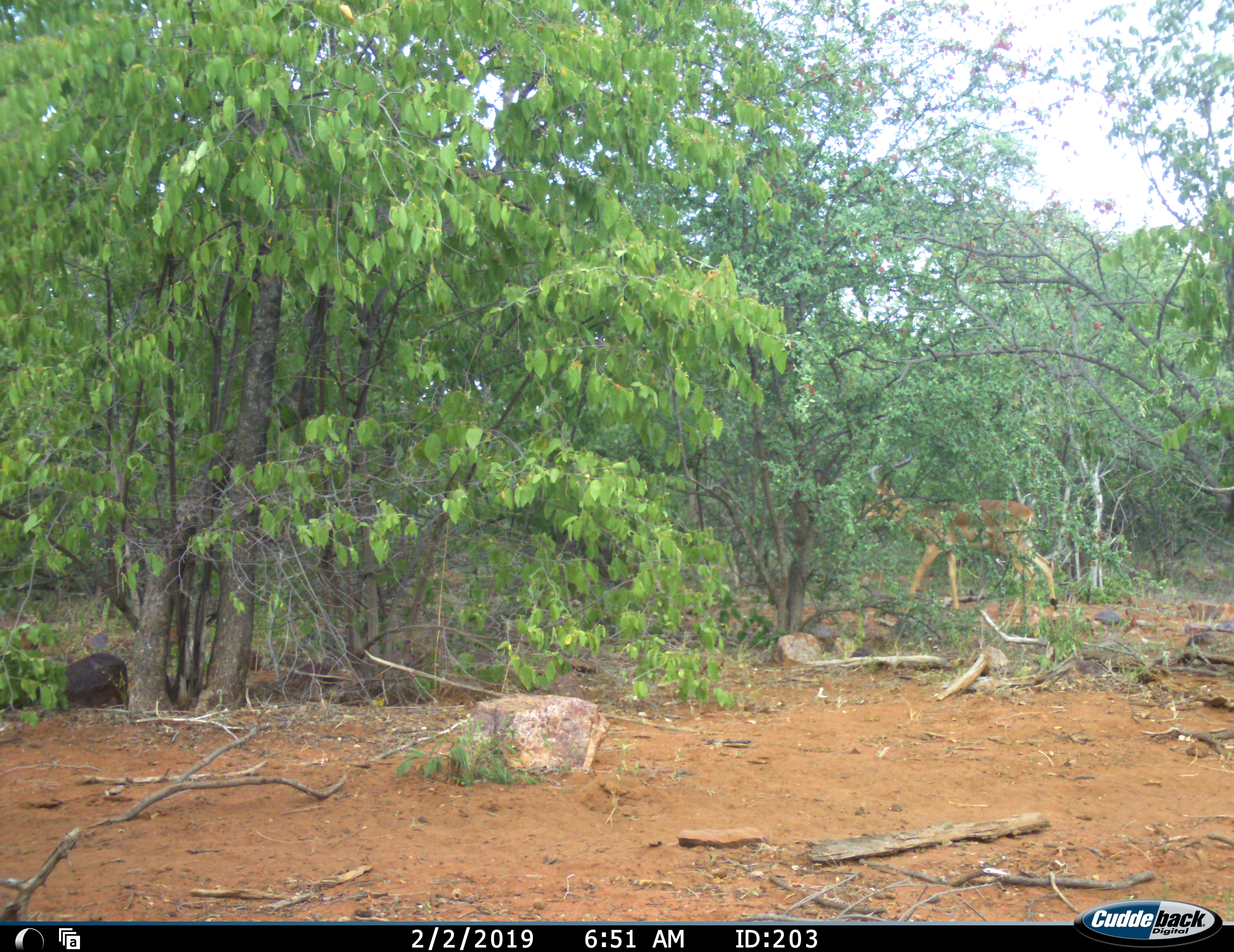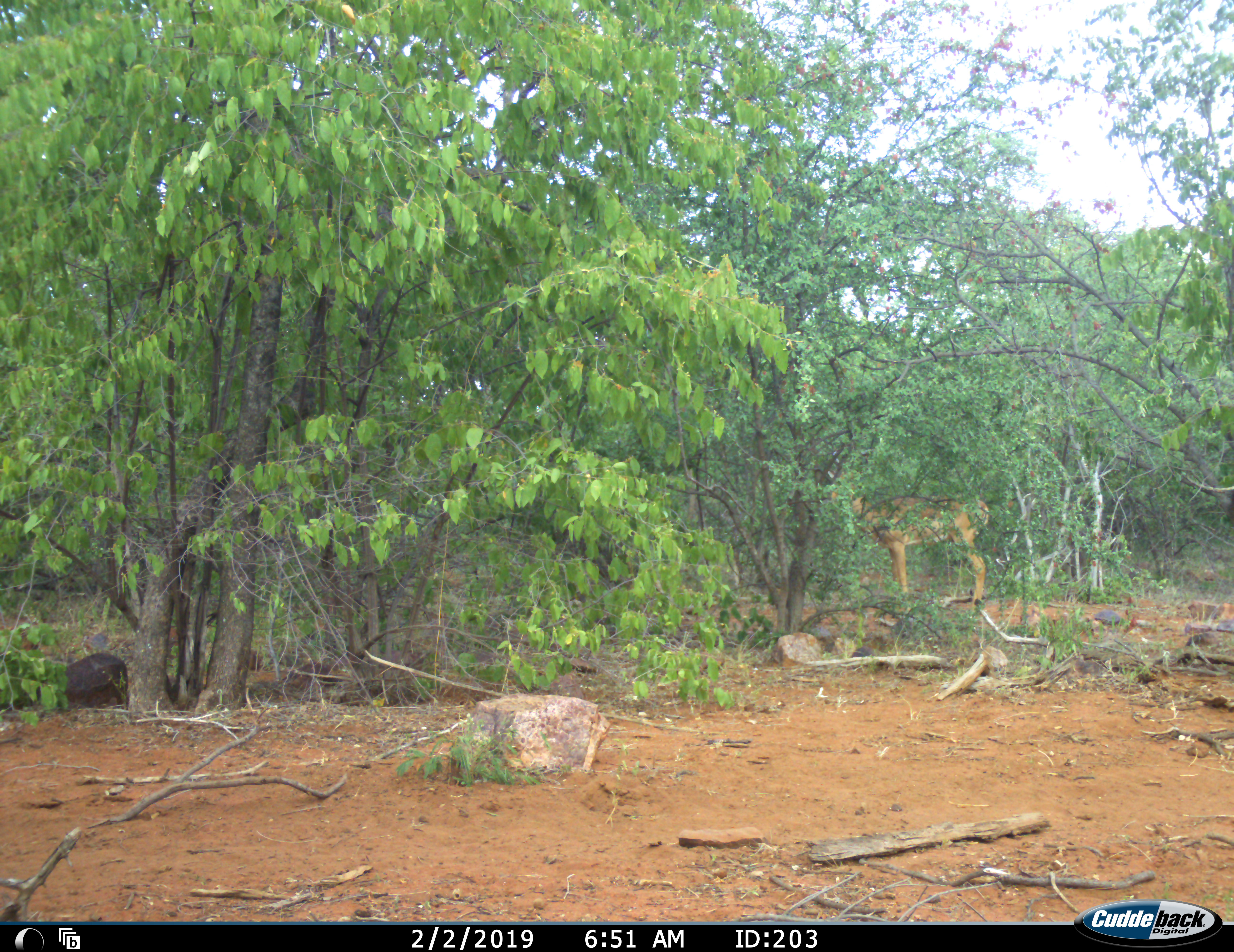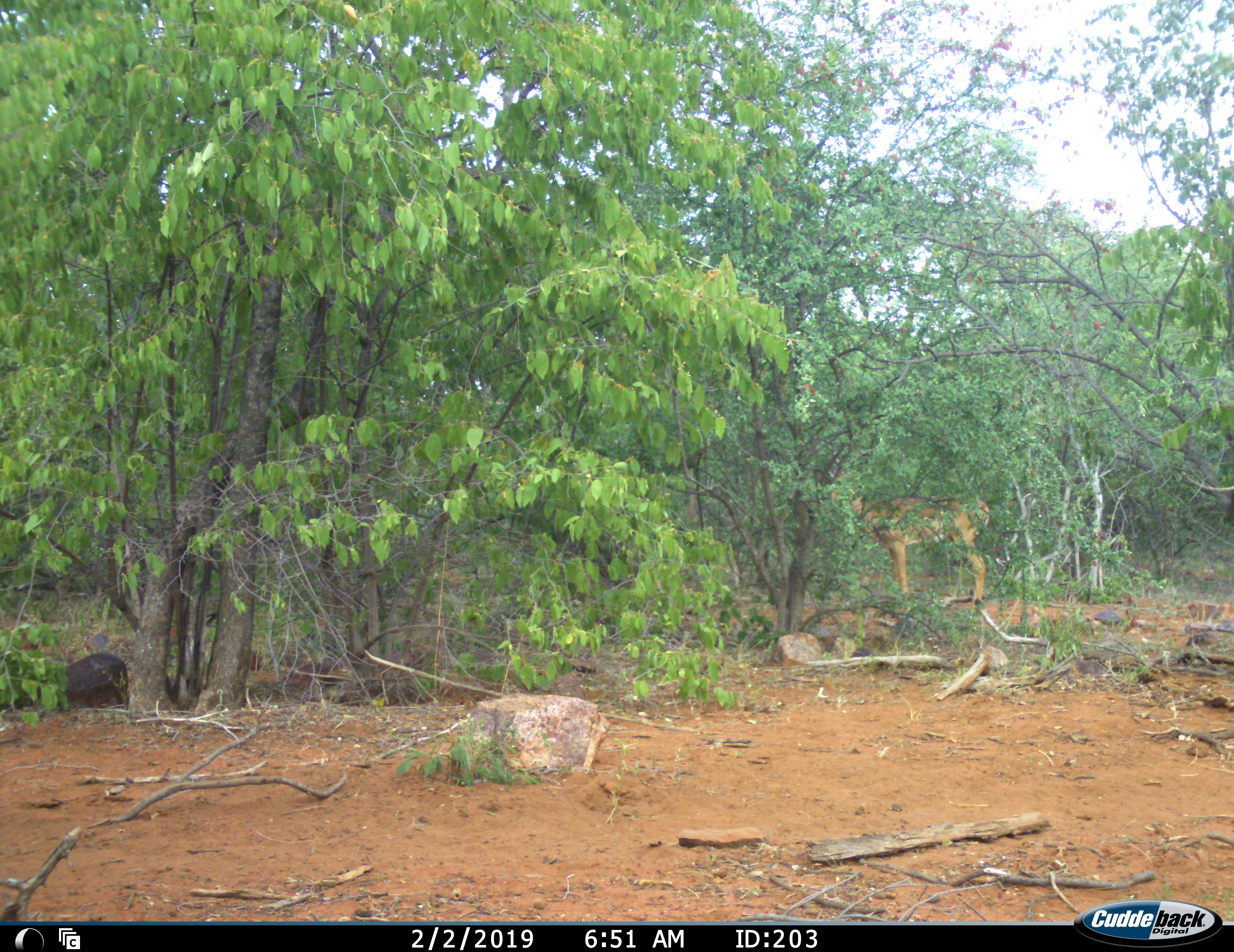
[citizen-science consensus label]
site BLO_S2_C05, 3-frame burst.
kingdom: Animalia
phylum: Chordata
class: Mammalia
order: Artiodactyla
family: Bovidae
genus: Aepyceros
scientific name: Aepyceros melampus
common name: impala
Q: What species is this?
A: Impala (Aepyceros melampus).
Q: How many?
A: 1.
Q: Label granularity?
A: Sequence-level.